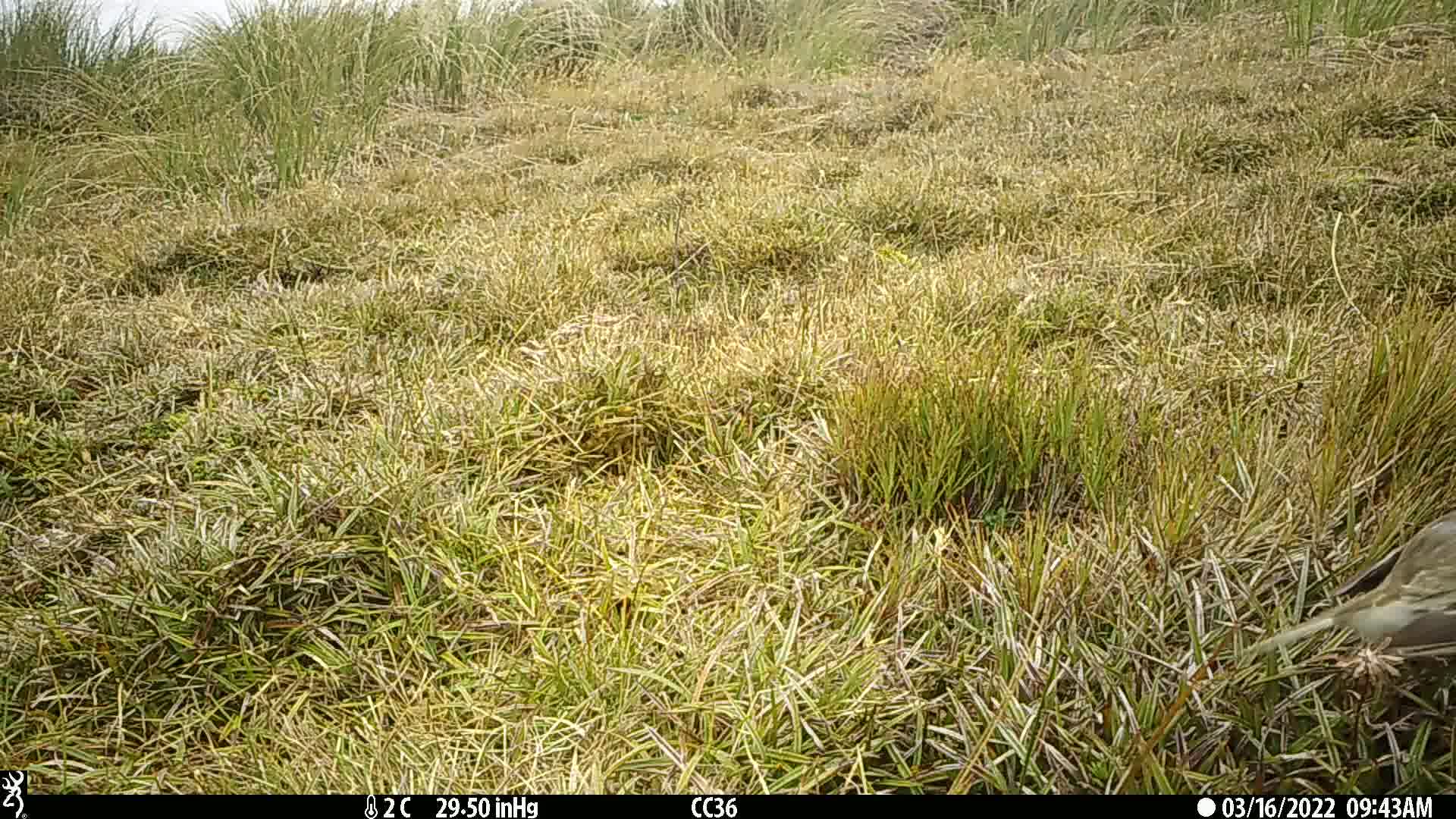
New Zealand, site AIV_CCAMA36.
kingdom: Animalia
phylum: Chordata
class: Aves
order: Passeriformes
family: Motacillidae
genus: Anthus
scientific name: Anthus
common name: pipit